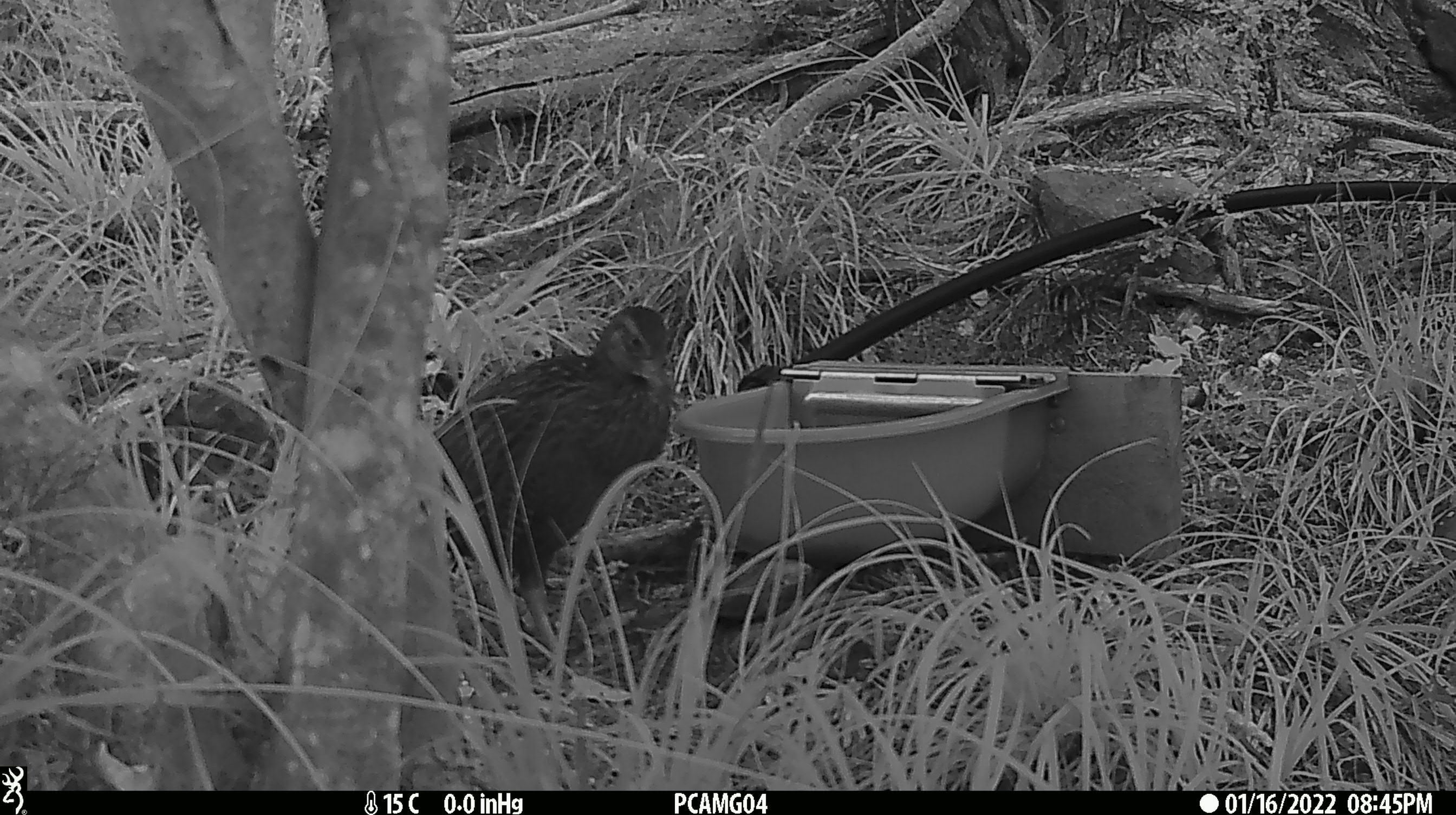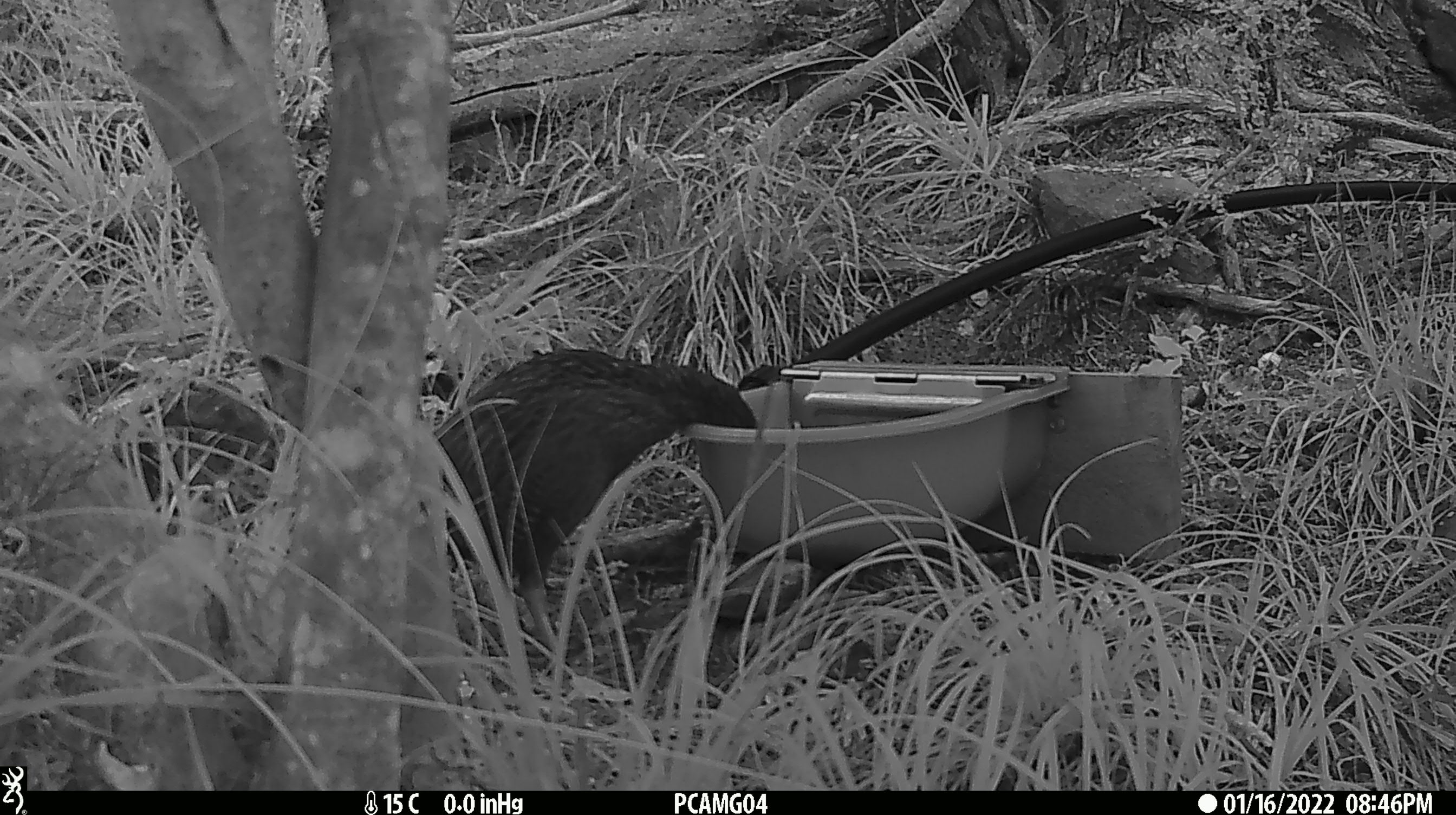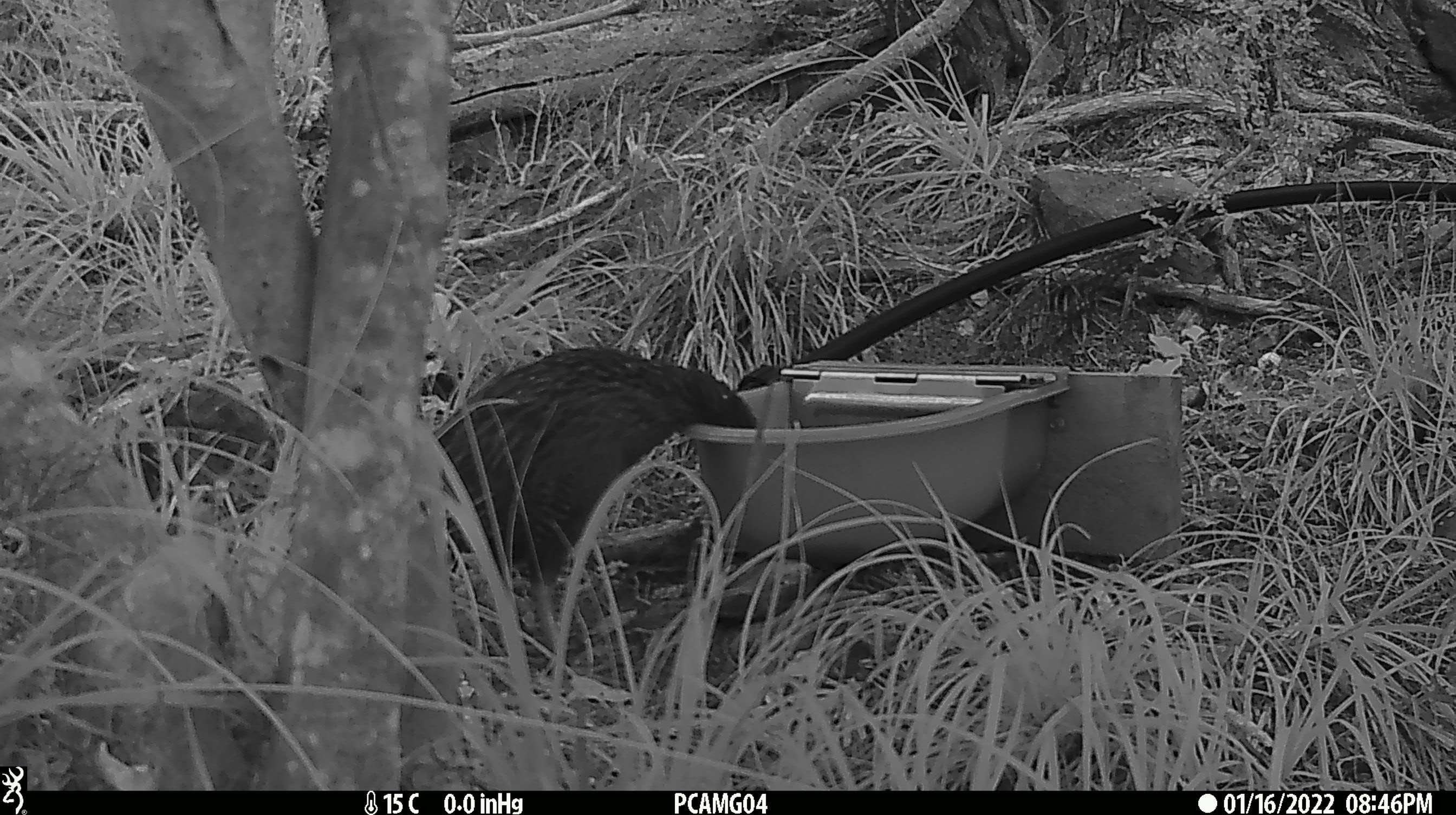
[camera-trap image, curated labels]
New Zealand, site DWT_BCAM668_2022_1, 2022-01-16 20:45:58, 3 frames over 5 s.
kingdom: Animalia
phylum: Chordata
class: Aves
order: Gruiformes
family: Rallidae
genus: Gallirallus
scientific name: Gallirallus australis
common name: weka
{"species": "weka (Gallirallus australis)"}